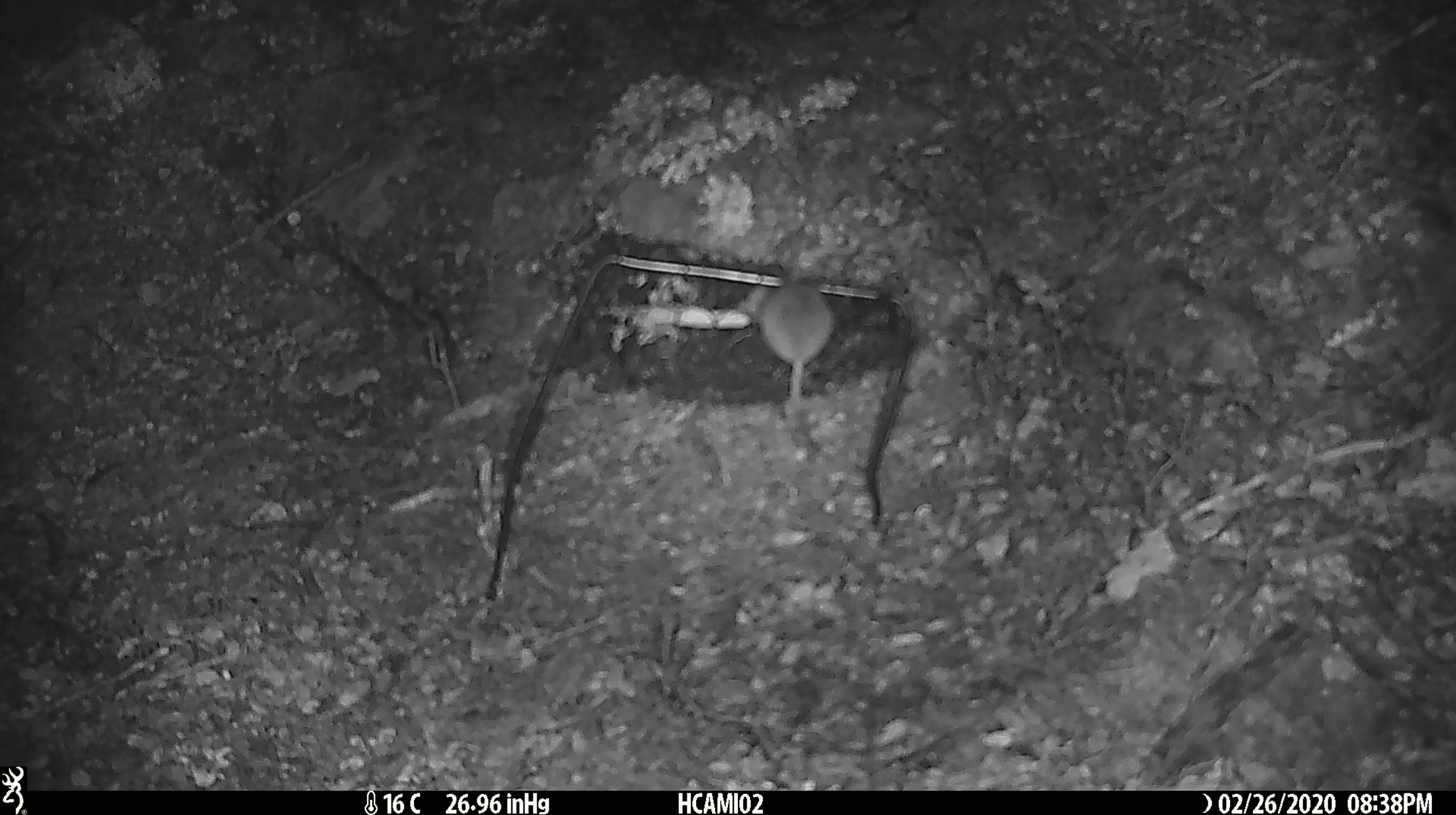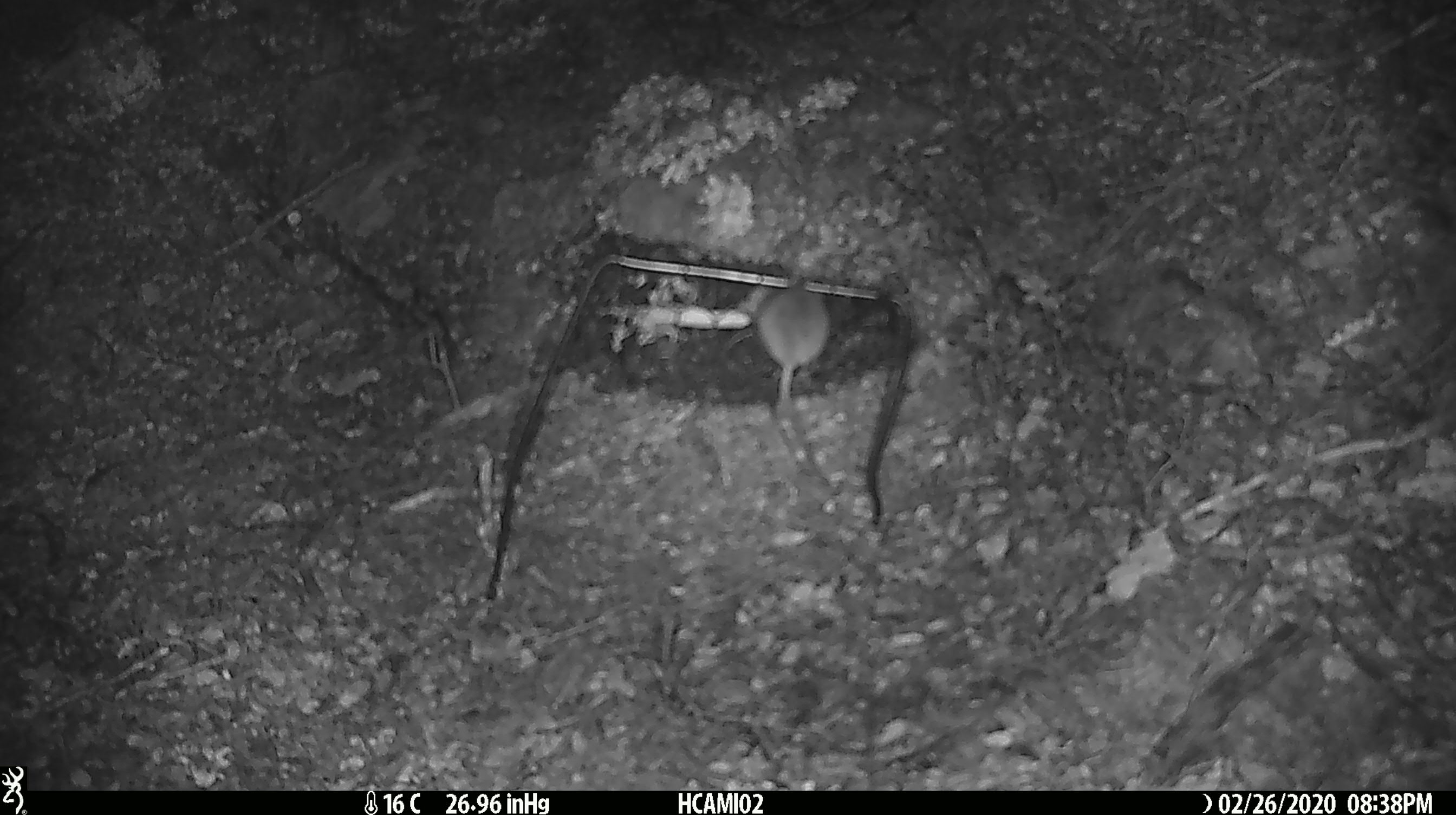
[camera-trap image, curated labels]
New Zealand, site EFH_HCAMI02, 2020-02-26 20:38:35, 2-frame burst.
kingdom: Animalia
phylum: Chordata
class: Mammalia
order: Rodentia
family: Muridae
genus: Mus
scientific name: Mus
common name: mouse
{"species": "mouse (Mus)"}